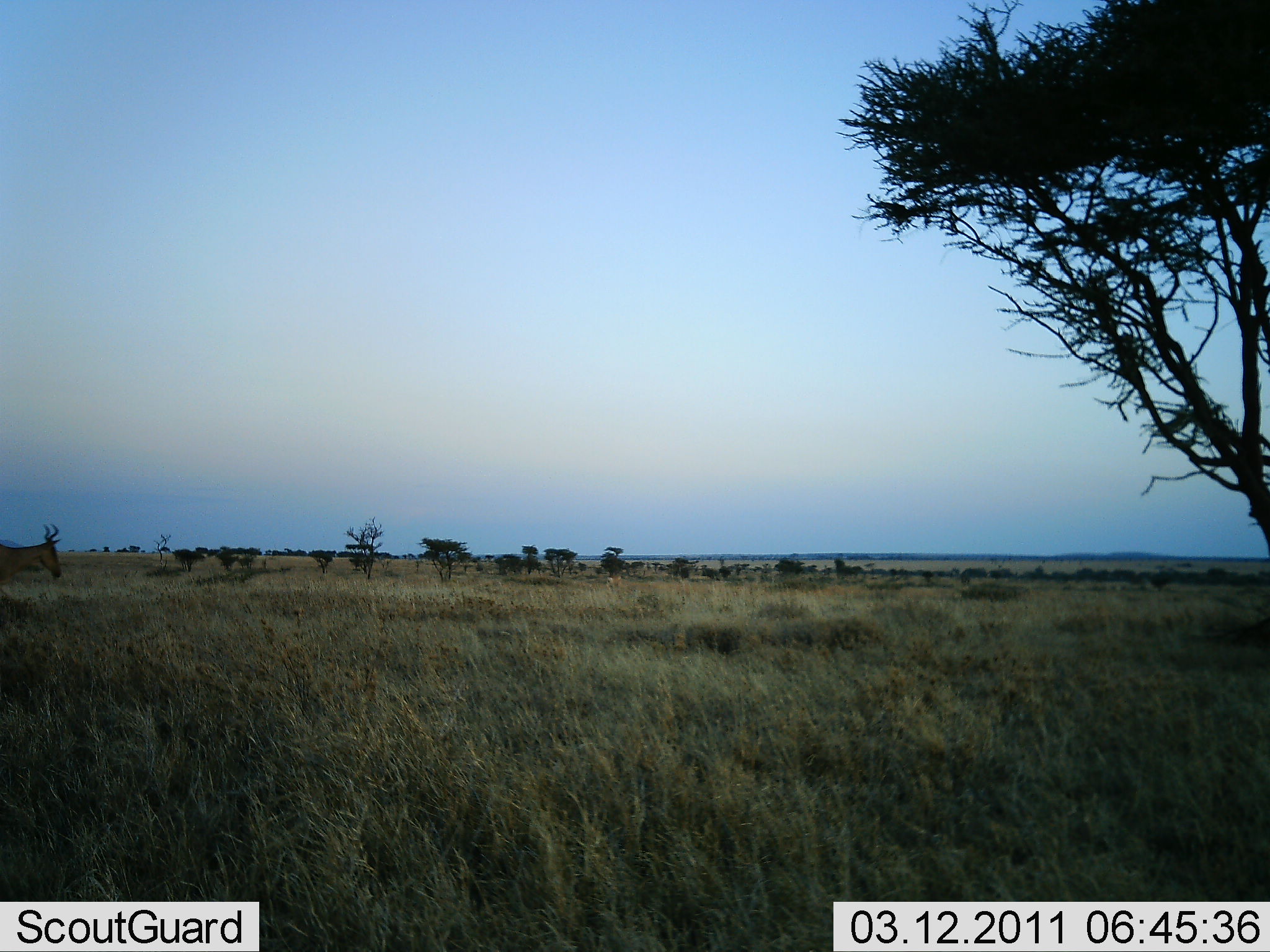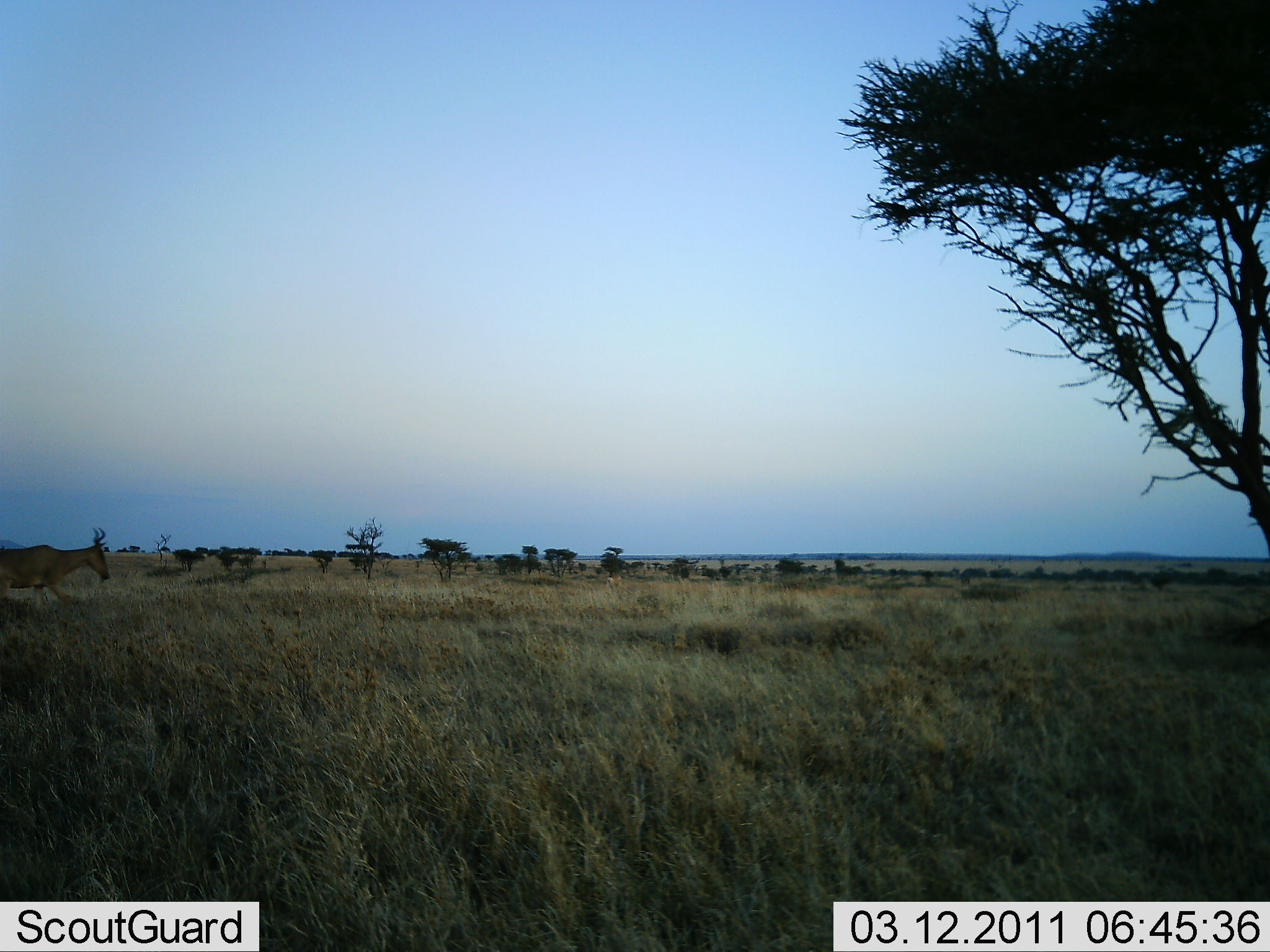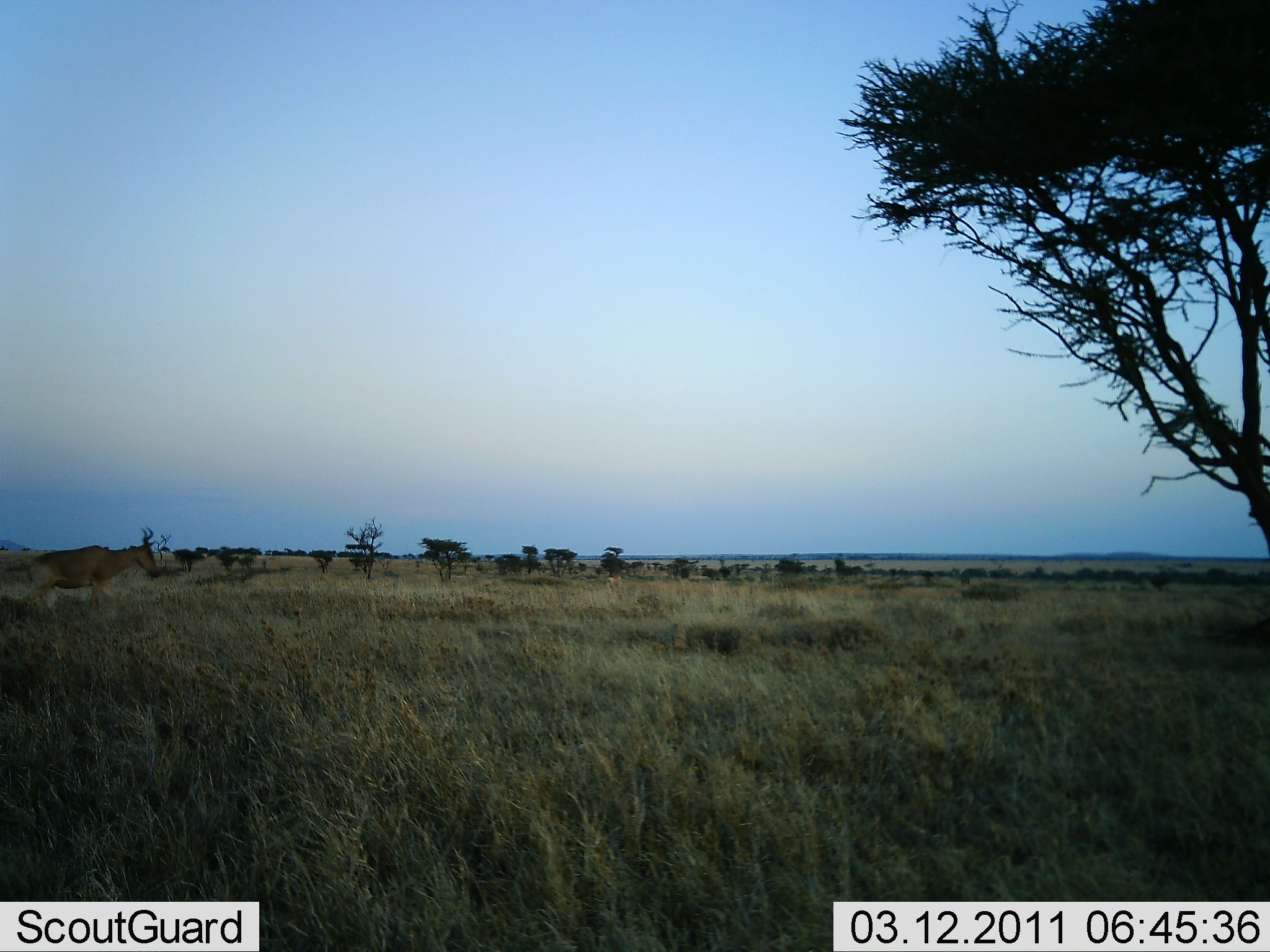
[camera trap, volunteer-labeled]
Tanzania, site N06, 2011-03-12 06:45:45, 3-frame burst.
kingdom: Animalia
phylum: Chordata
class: Mammalia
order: Artiodactyla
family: Bovidae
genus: Alcelaphus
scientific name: Alcelaphus buselaphus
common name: hartebeest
Hartebeest (Alcelaphus buselaphus), count 1. Behavior (volunteer vote fractions): standing 0%, resting 0%, moving 100%, interacting 0%. Young present (vote fraction): 0%. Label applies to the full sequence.